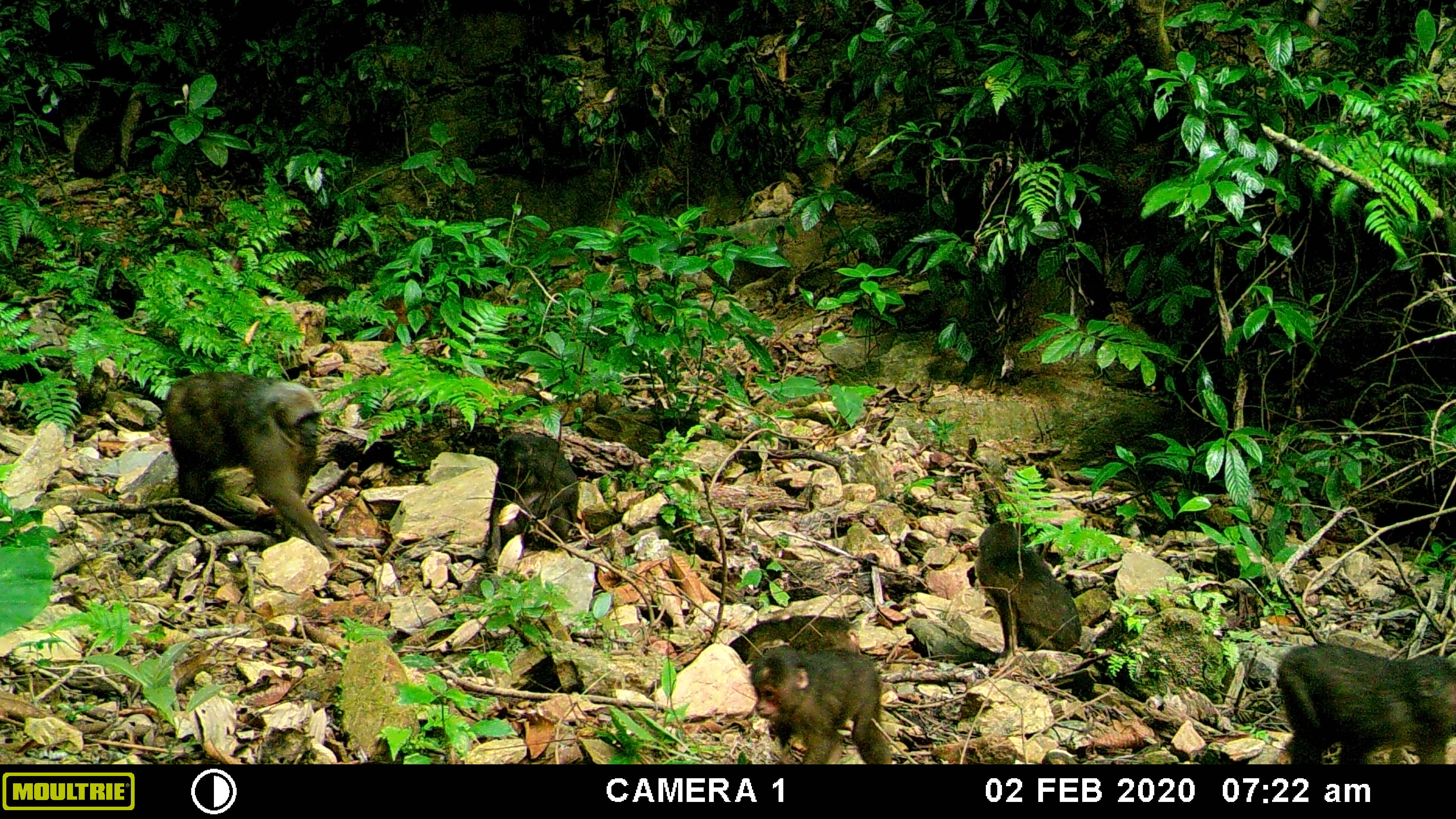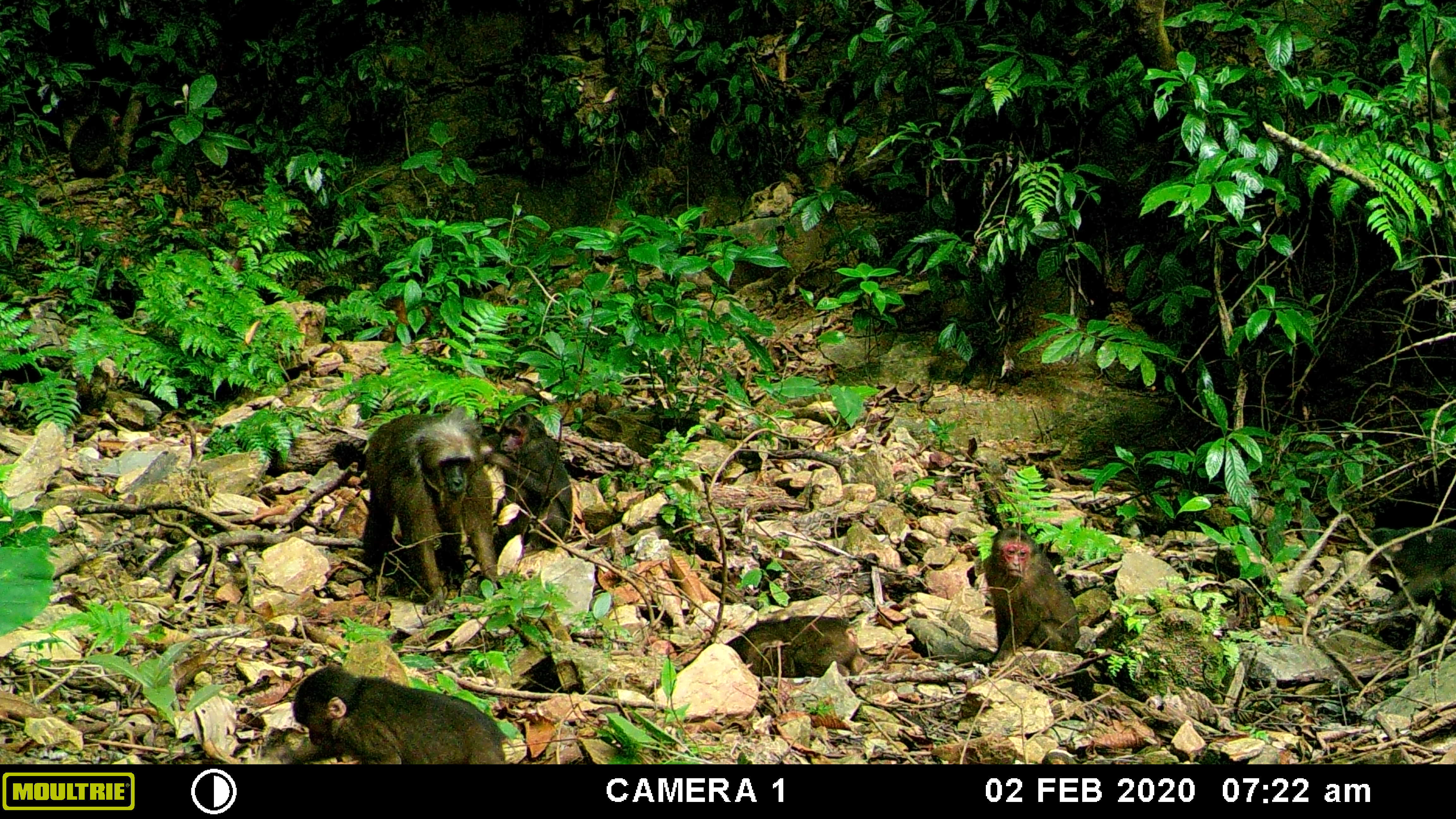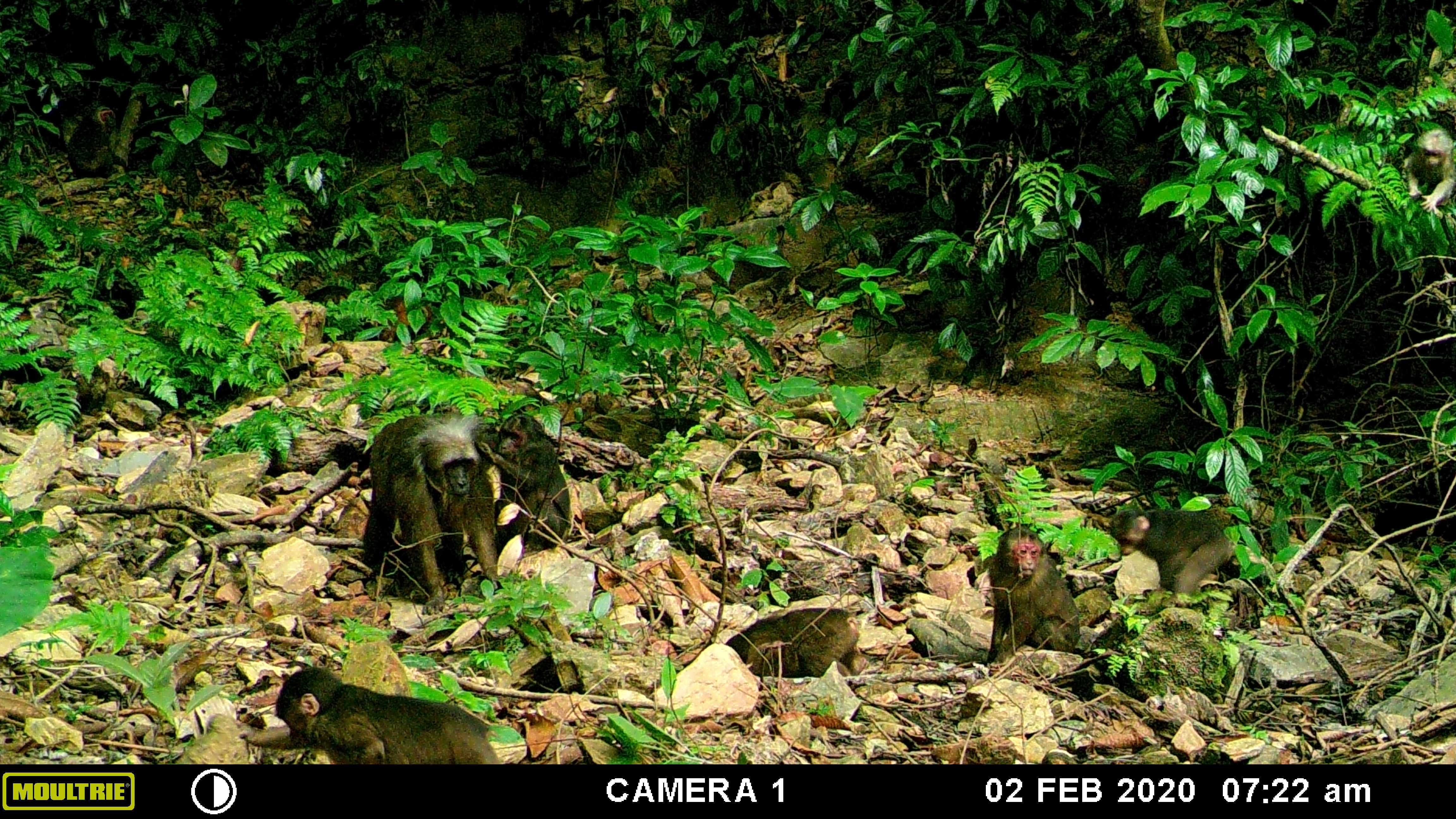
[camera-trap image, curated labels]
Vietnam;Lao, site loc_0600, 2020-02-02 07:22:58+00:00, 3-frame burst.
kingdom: Animalia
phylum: Chordata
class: Mammalia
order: Primates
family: Cercopithecidae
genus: Macaca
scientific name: Macaca arctoides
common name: stump-tailed macaque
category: stump tailed macaque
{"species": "stump tailed macaque (stump-tailed macaque) (Macaca arctoides)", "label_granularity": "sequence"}